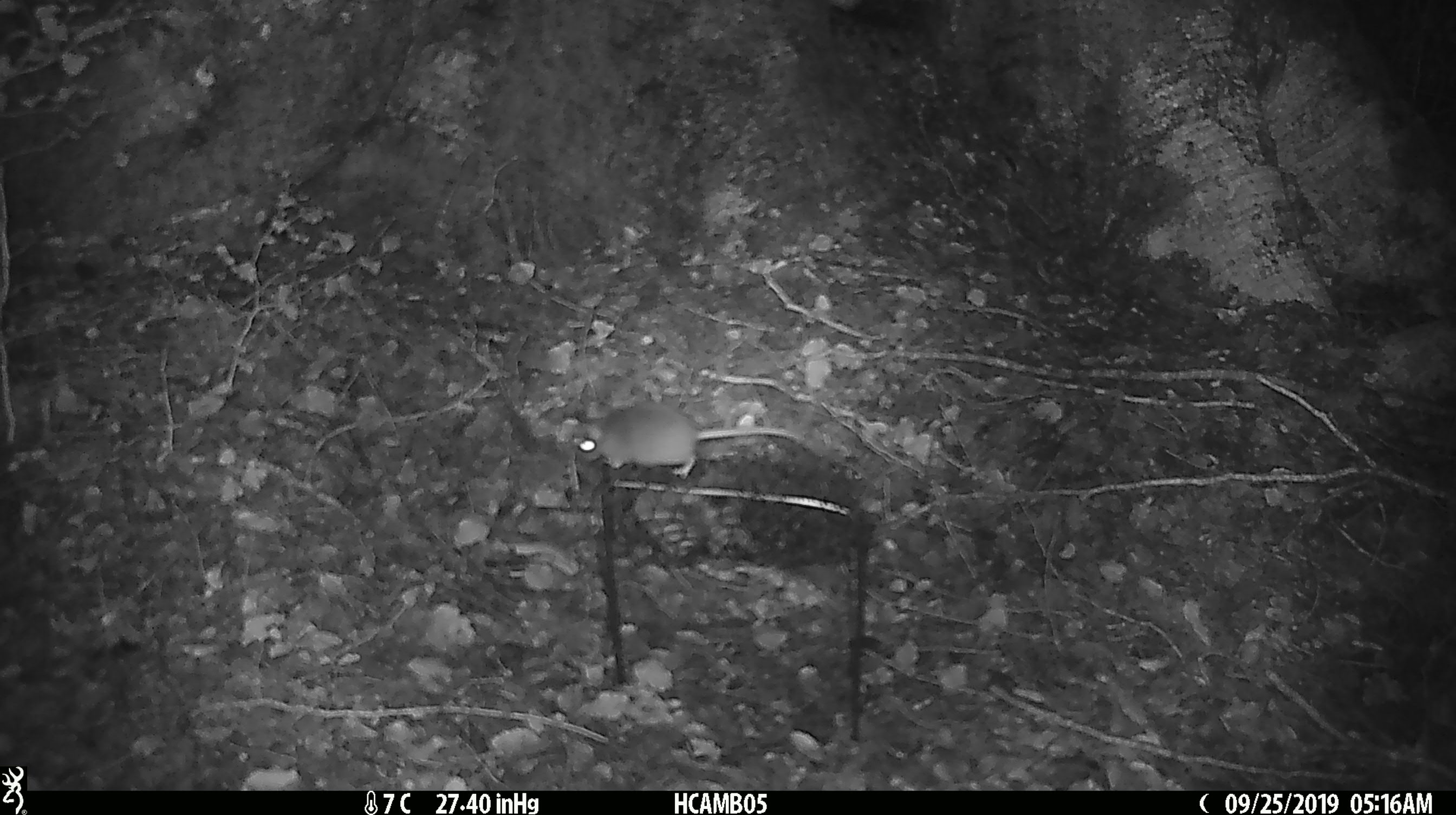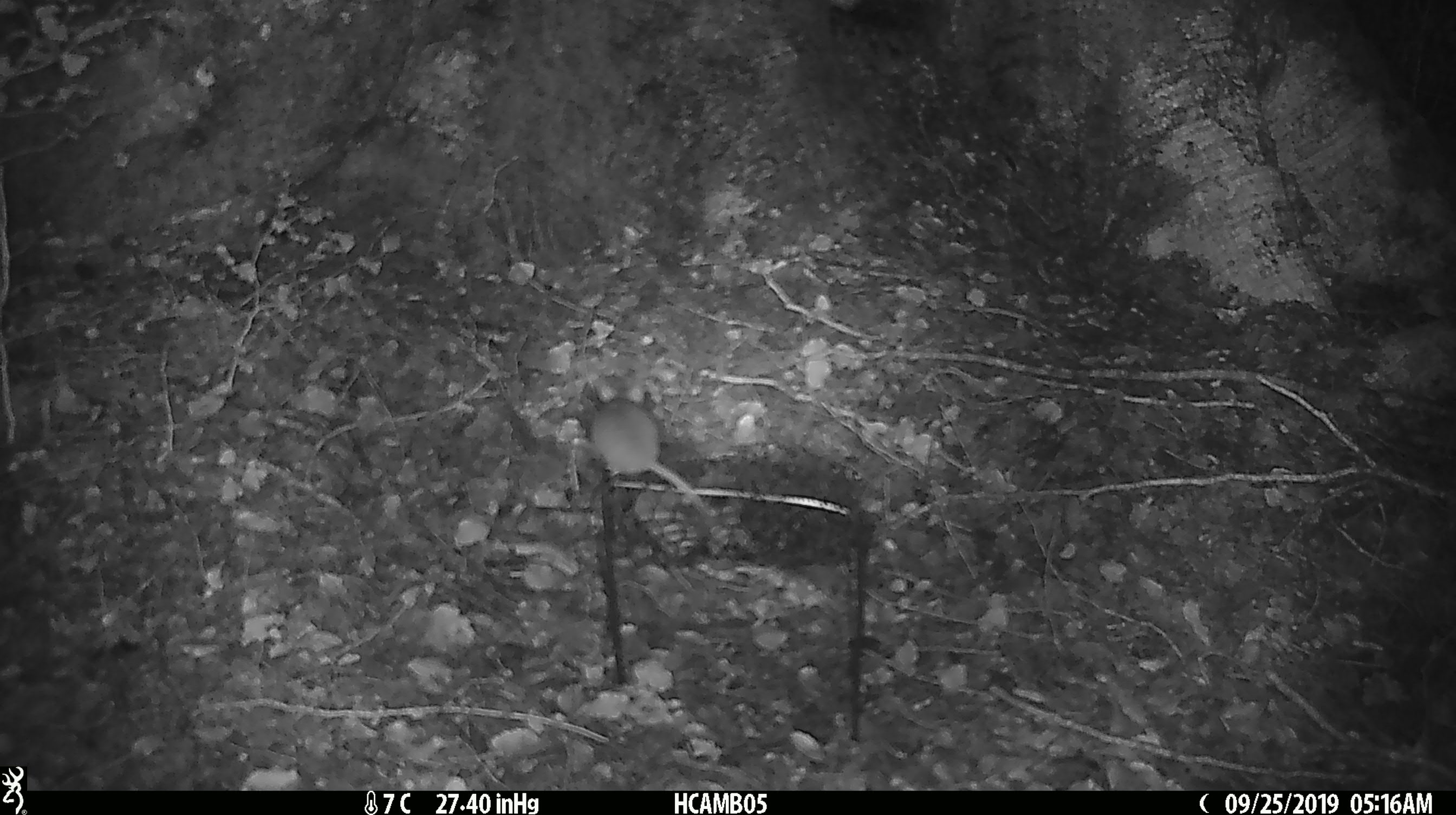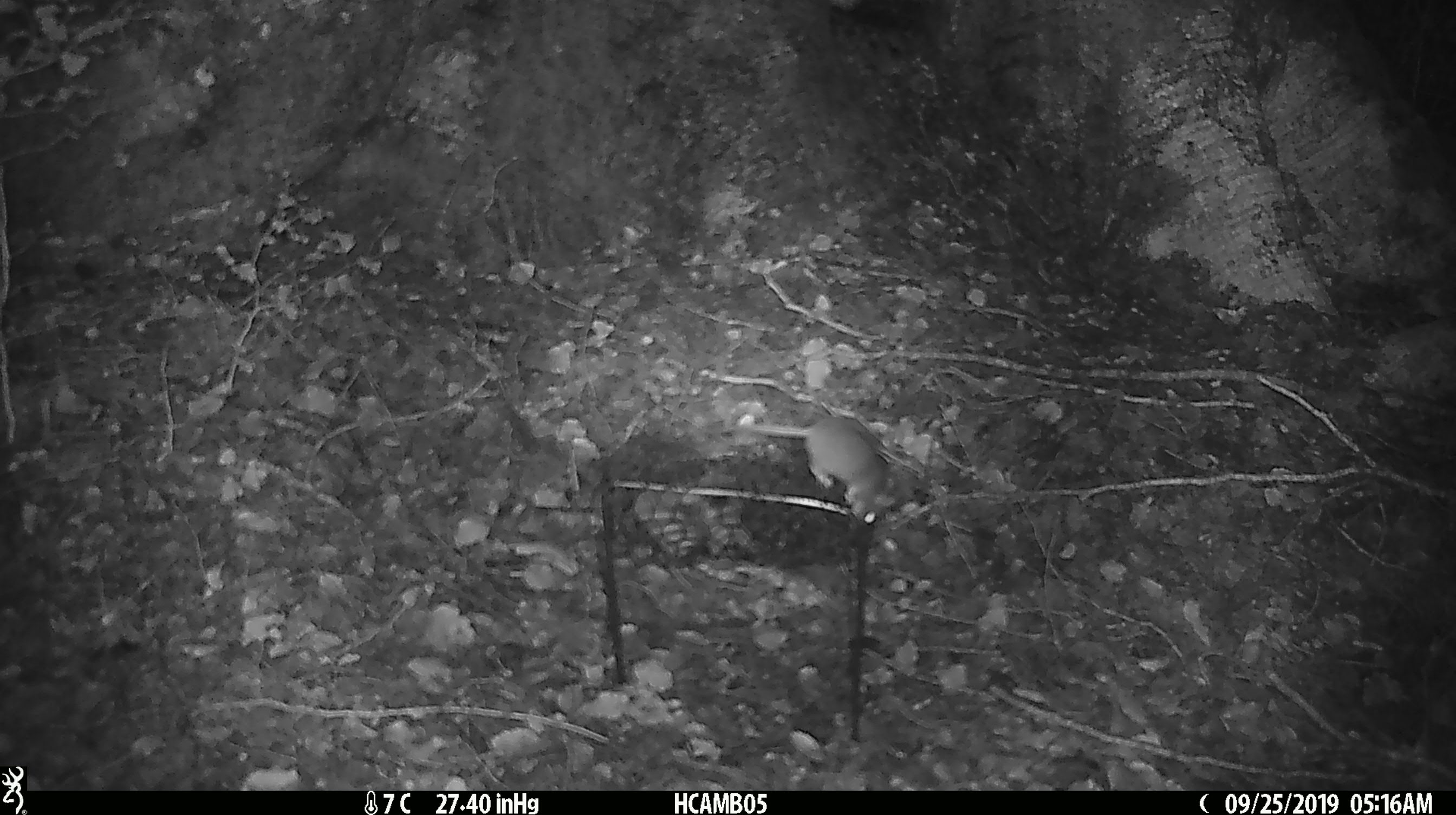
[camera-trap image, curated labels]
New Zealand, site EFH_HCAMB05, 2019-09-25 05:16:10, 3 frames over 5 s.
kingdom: Animalia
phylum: Chordata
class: Mammalia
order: Rodentia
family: Muridae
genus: Mus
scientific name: Mus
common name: mouse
Mouse (Mus).